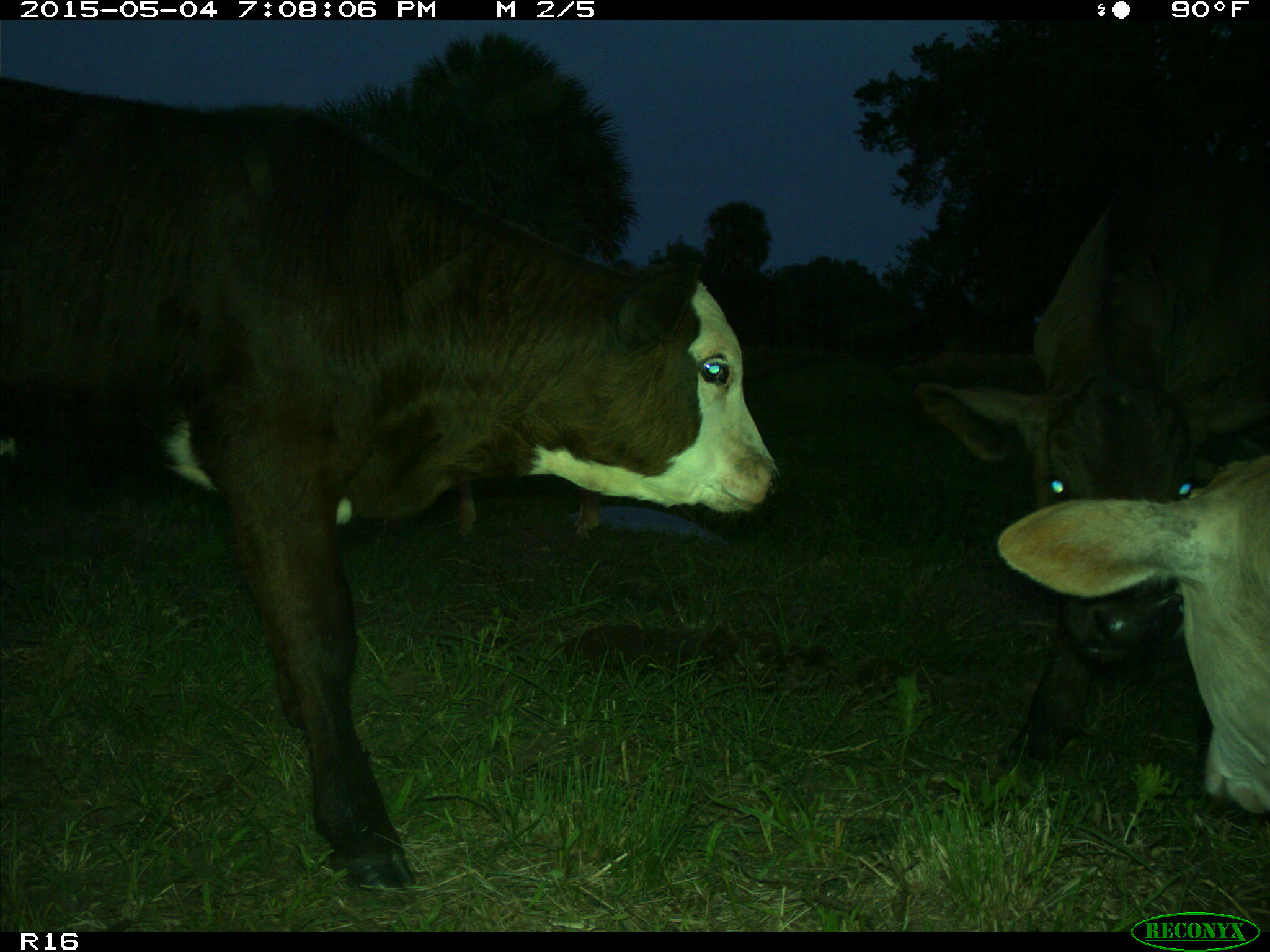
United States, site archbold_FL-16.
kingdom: Animalia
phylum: Chordata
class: Mammalia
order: Artiodactyla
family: Bovidae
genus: Bos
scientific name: Bos taurus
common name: domestic cow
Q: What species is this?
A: Bos taurus (domestic cow).